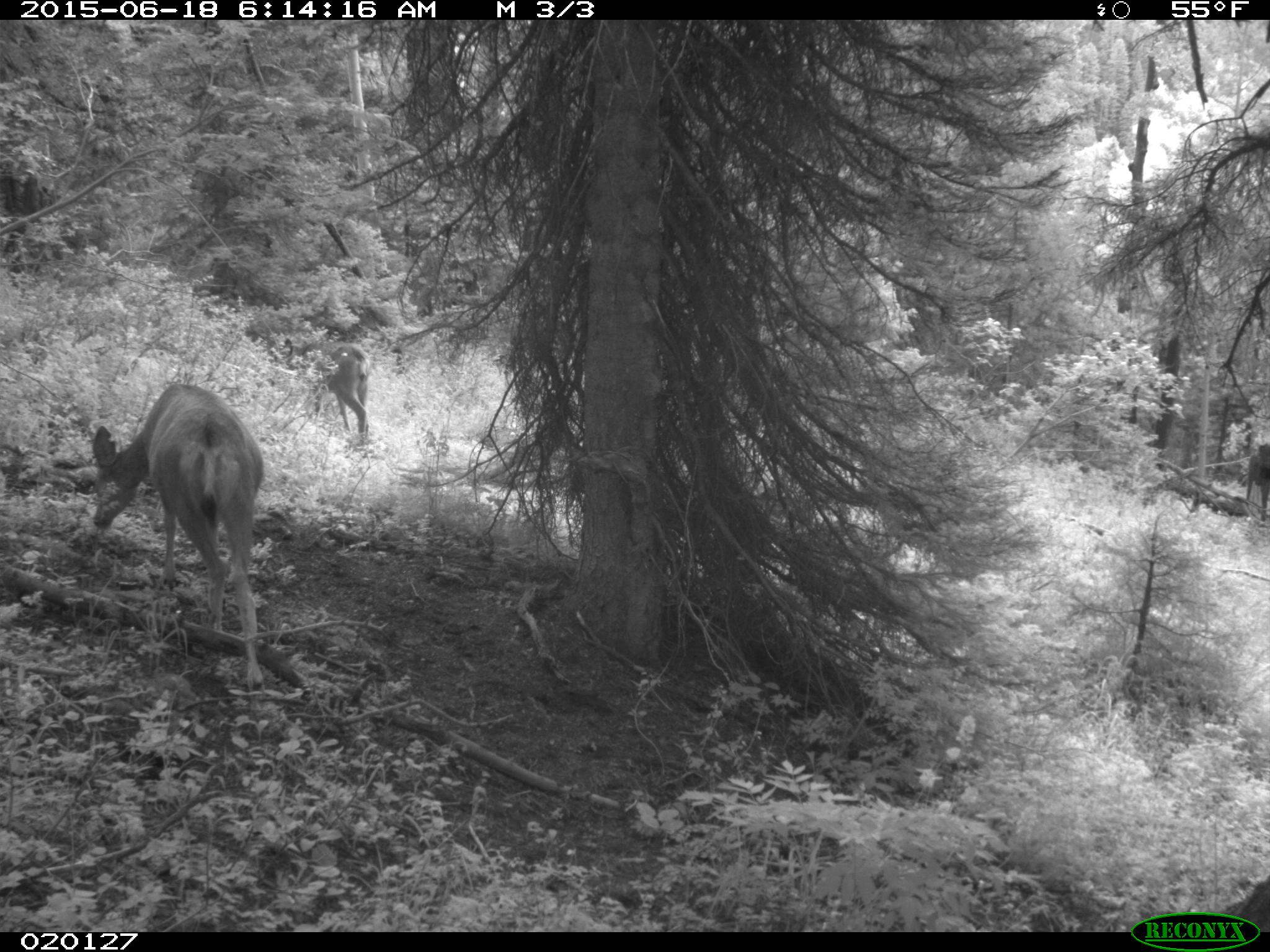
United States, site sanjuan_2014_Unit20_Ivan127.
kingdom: Animalia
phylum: Chordata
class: Mammalia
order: Artiodactyla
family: Cervidae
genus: Odocoileus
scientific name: Odocoileus hemionus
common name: mule deer